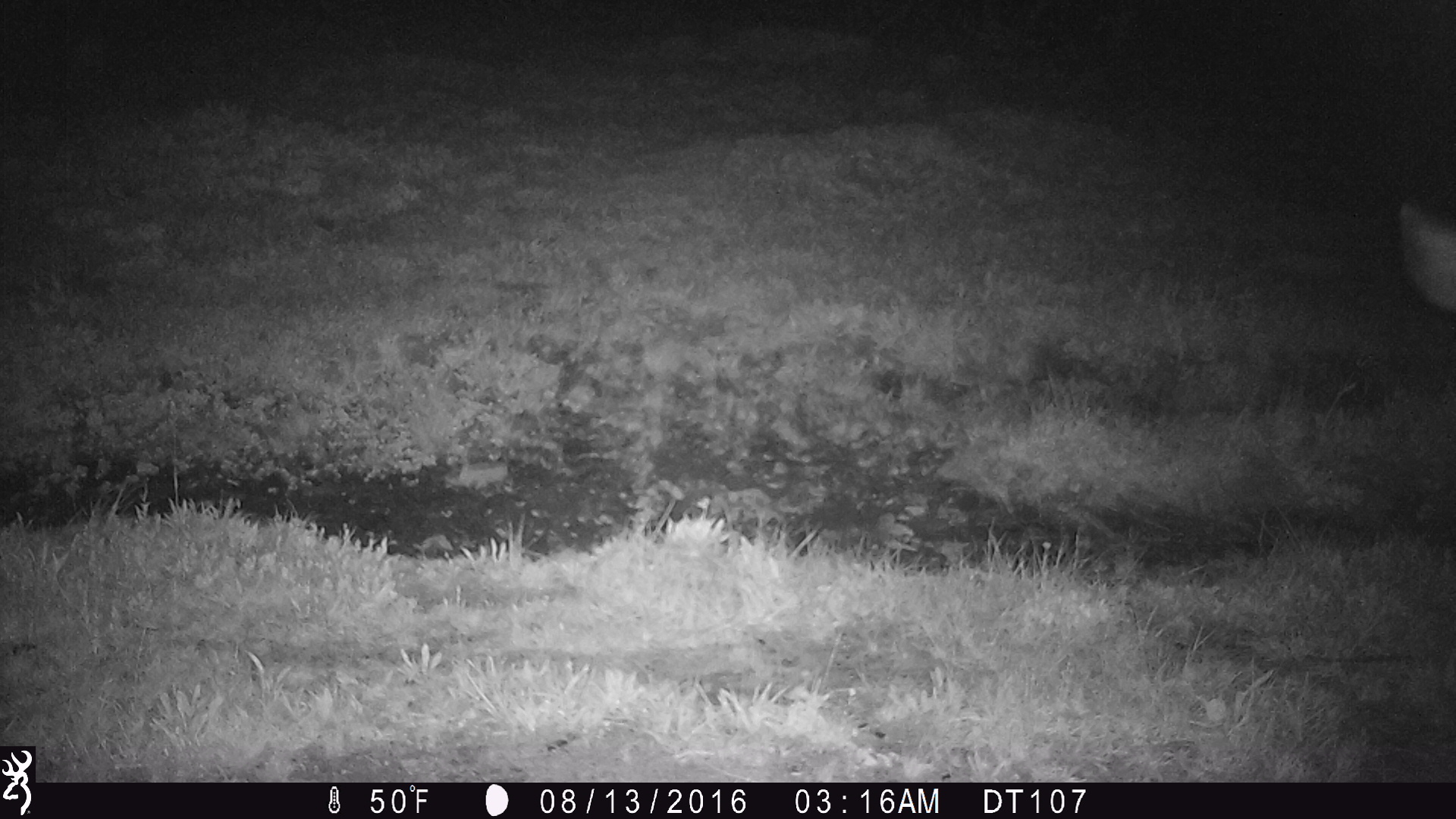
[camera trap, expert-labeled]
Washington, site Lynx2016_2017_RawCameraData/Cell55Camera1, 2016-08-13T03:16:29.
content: unidentified animal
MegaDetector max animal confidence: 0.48